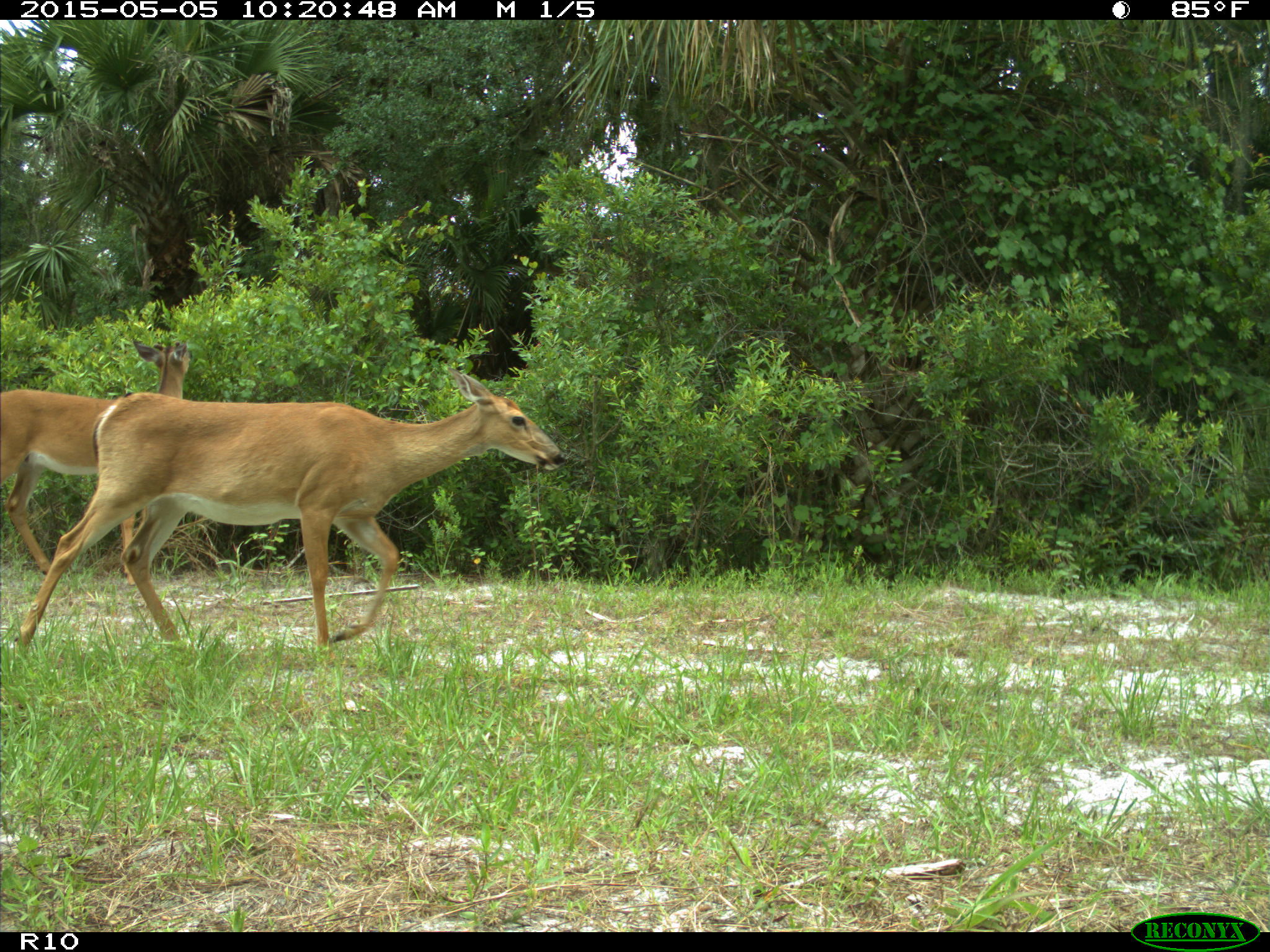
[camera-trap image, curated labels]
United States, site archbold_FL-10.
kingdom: Animalia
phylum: Chordata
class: Mammalia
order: Artiodactyla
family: Cervidae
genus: Odocoileus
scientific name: Odocoileus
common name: deer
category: unidentified deer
Unidentified deer (deer) (Odocoileus).